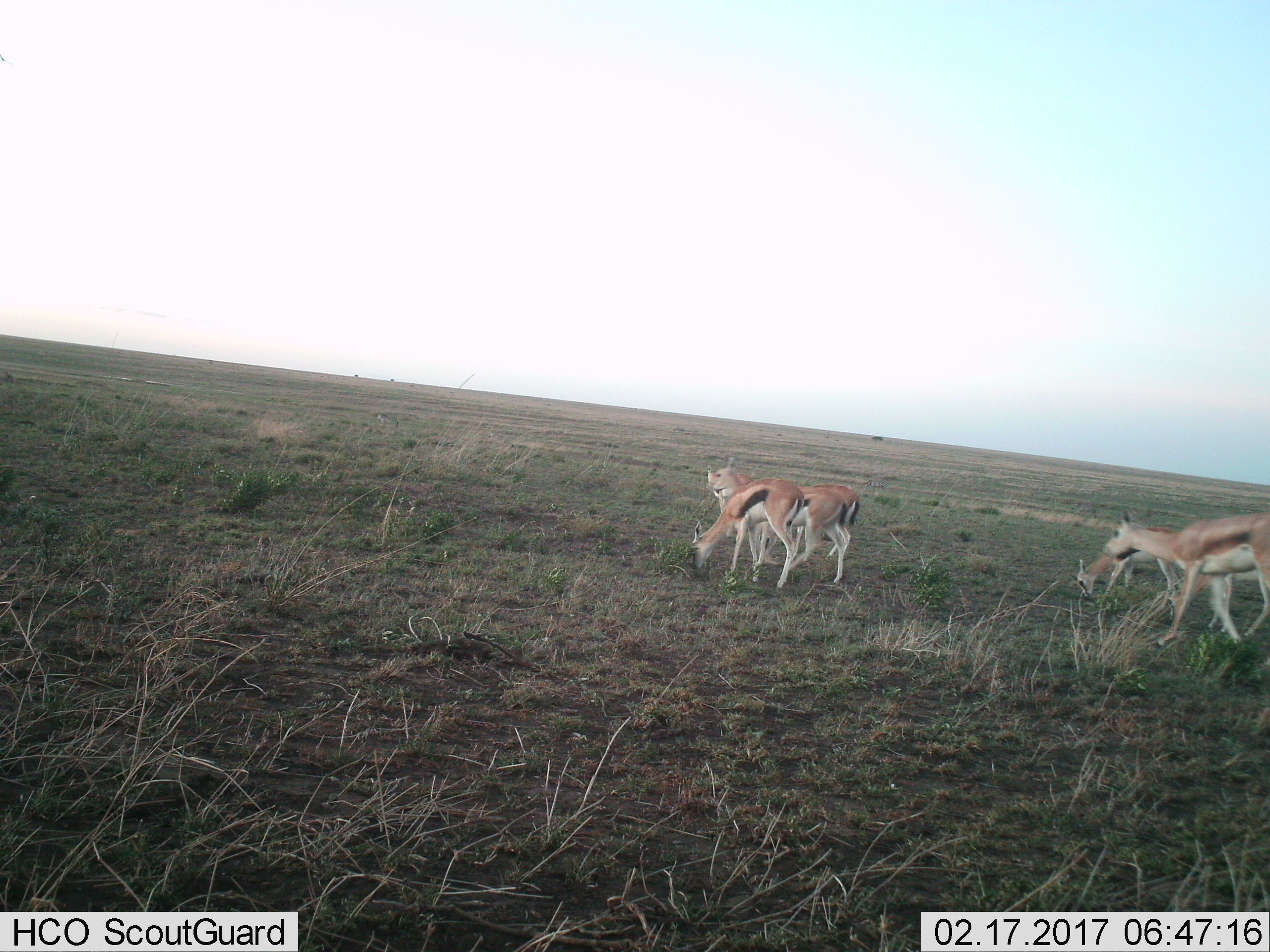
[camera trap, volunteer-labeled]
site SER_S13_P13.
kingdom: Animalia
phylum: Chordata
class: Mammalia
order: Artiodactyla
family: Bovidae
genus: Eudorcas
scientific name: Eudorcas thomsonii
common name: thomson's gazelle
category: gazellethomsons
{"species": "gazellethomsons (thomson's gazelle) (Eudorcas thomsonii)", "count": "5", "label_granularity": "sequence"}